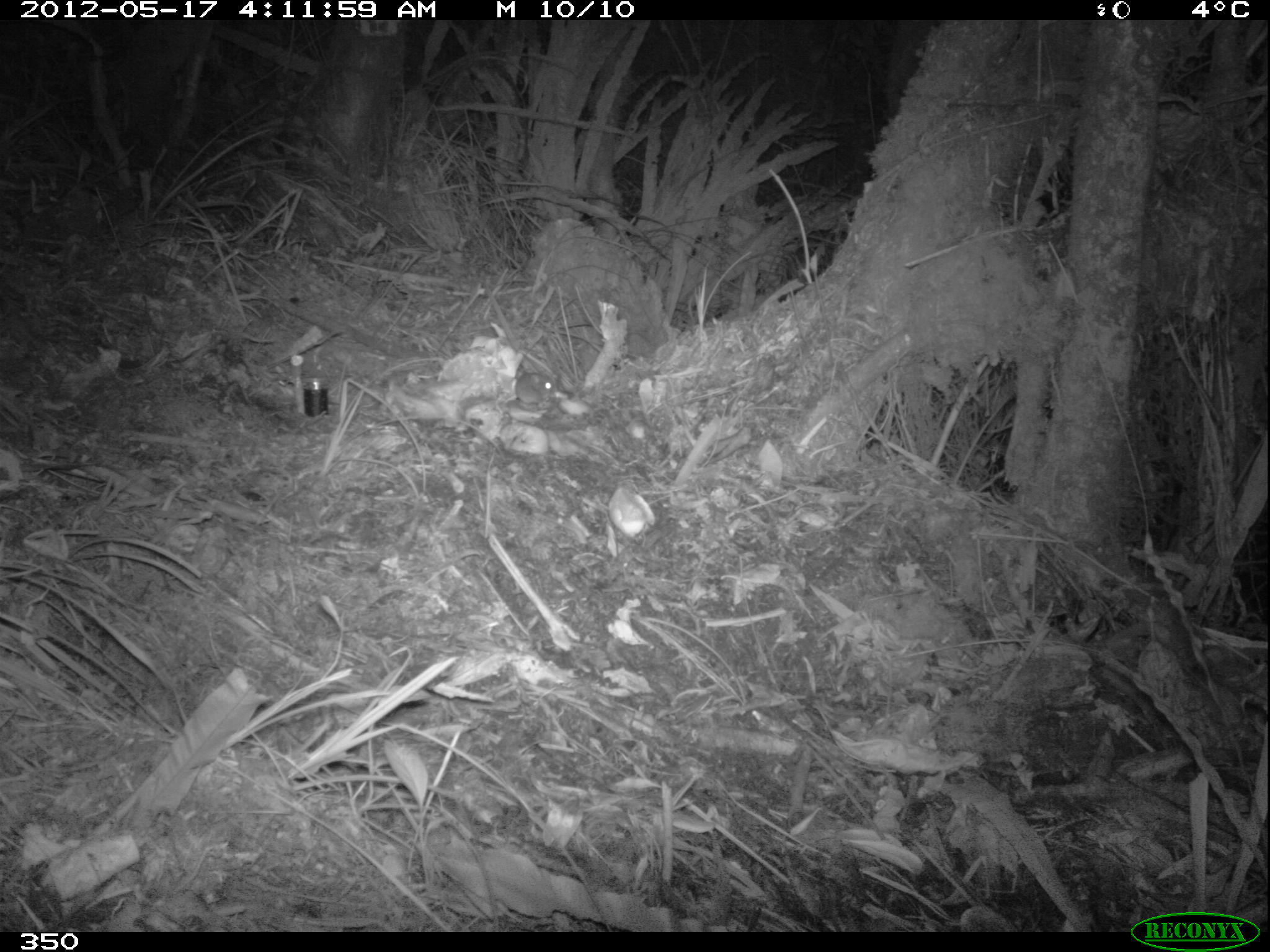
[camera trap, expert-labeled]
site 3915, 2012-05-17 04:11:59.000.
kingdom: Animalia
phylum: Chordata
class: Mammalia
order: Rodentia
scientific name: Rodentia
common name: rodents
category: unknown rodent